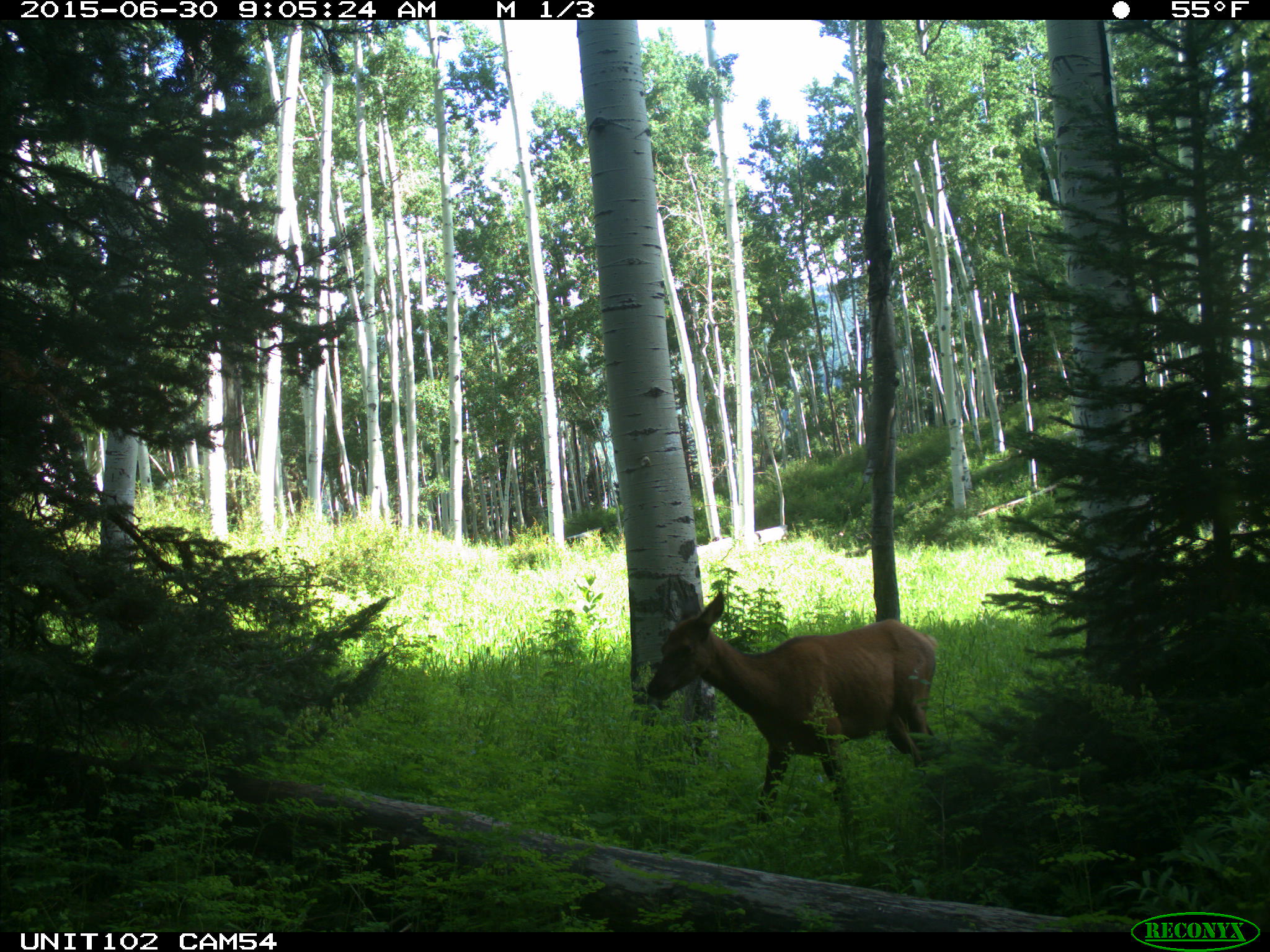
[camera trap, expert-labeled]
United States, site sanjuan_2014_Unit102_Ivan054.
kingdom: Animalia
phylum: Chordata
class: Mammalia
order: Artiodactyla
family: Cervidae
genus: Cervus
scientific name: Cervus elaphus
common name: red deer